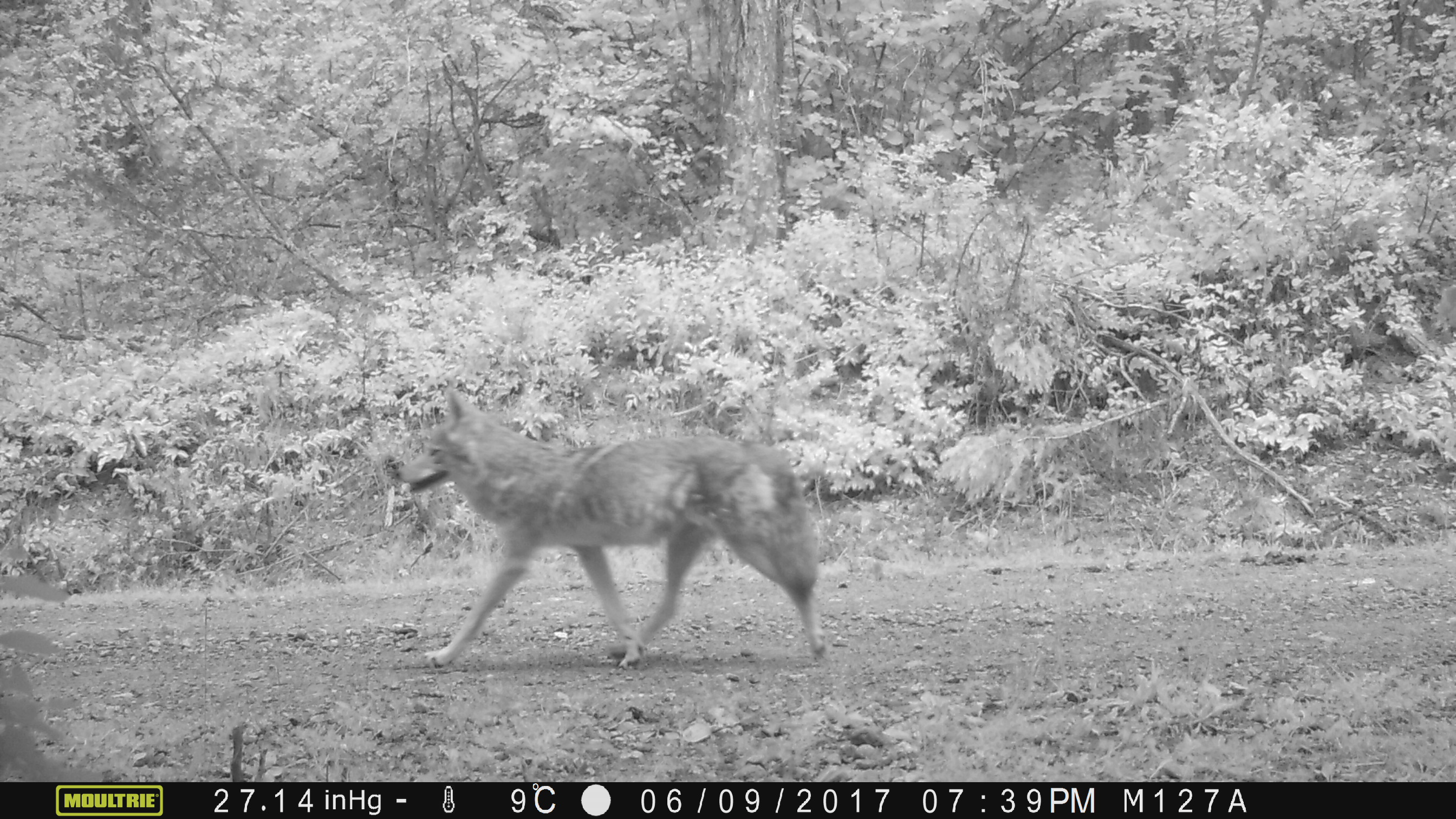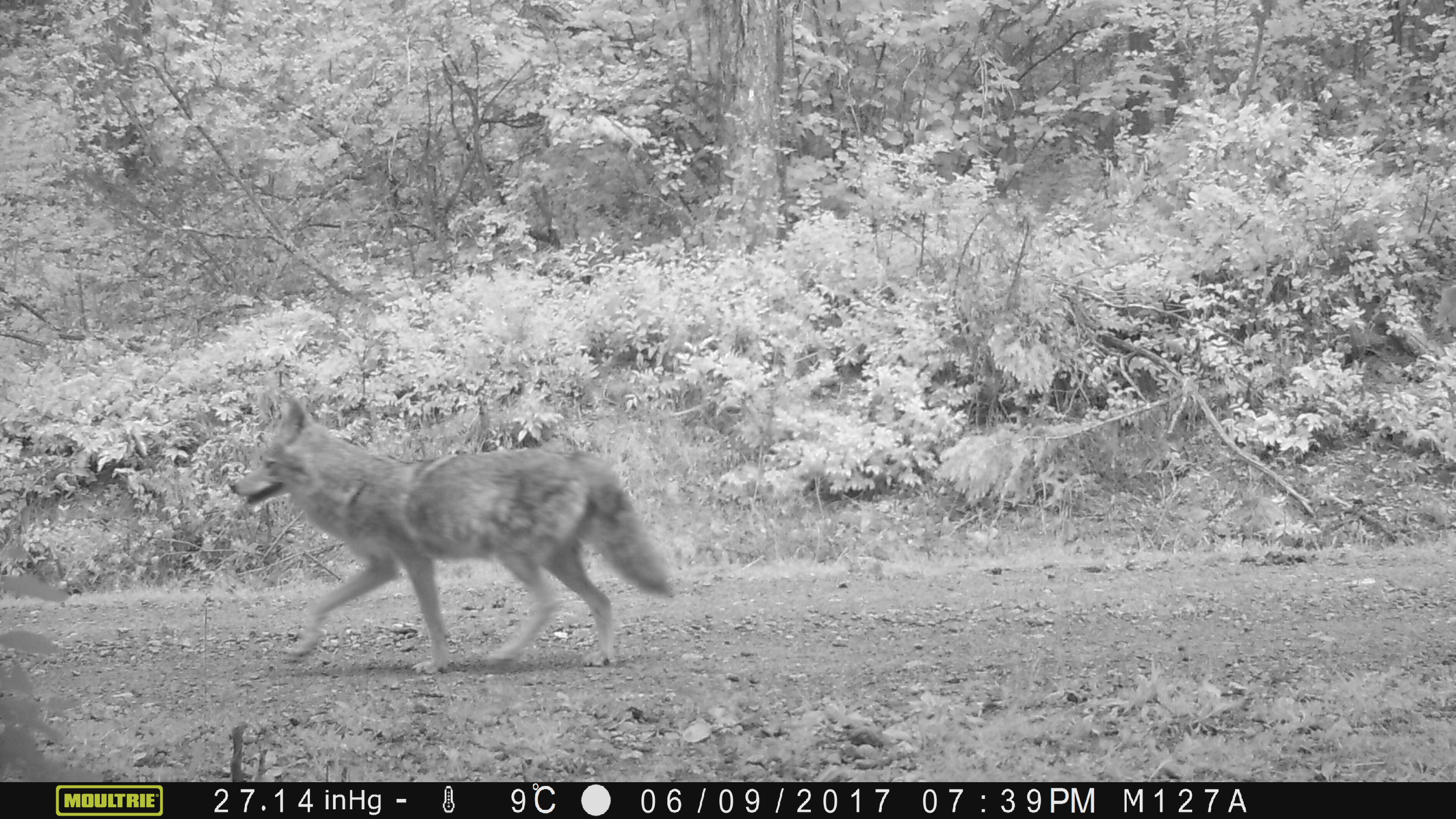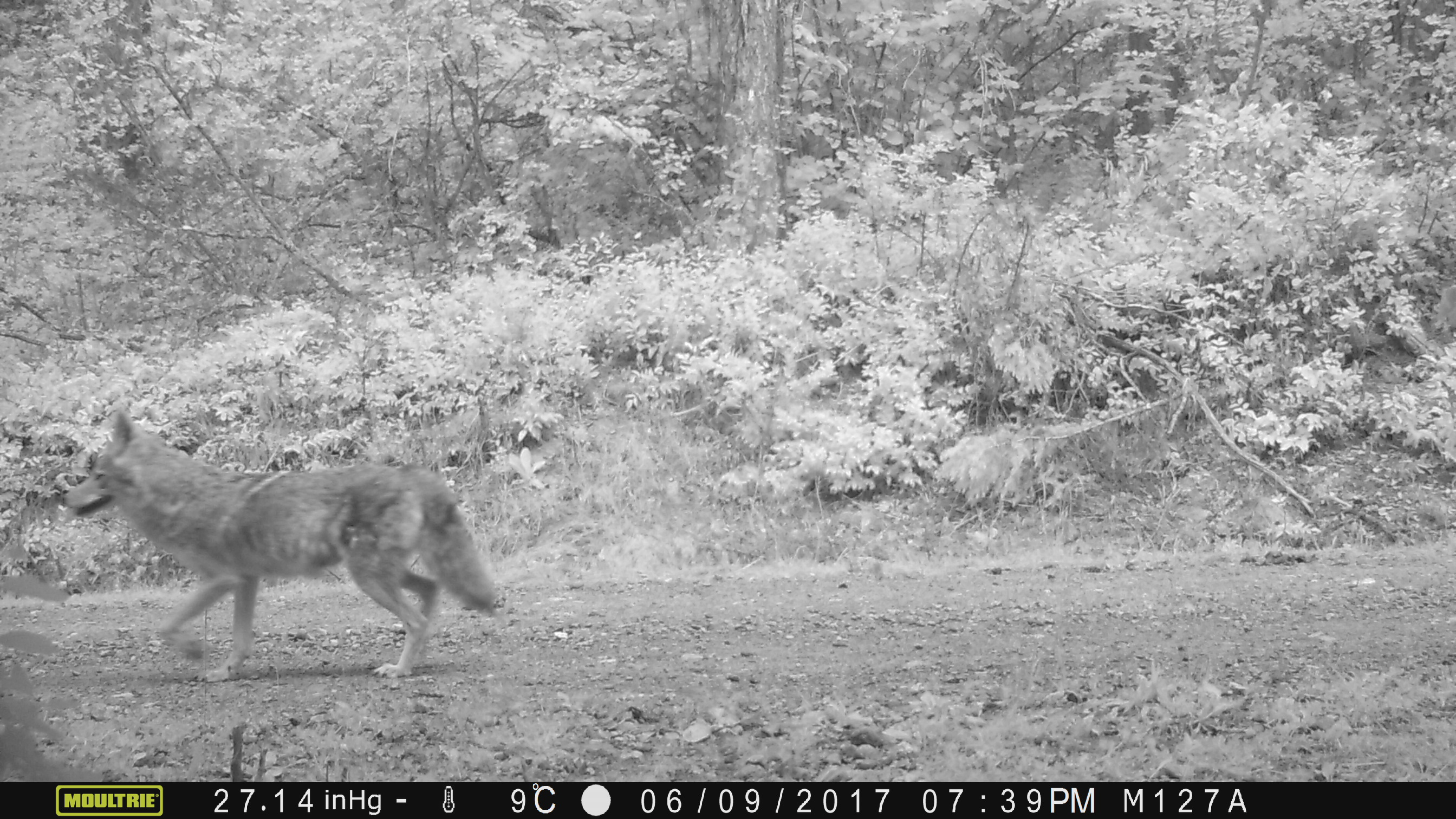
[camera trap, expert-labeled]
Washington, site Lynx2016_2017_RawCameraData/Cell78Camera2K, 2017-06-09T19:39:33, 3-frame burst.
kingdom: Animalia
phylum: Chordata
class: Mammalia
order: Carnivora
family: Canidae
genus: Canis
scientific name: Canis latrans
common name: coyote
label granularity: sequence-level